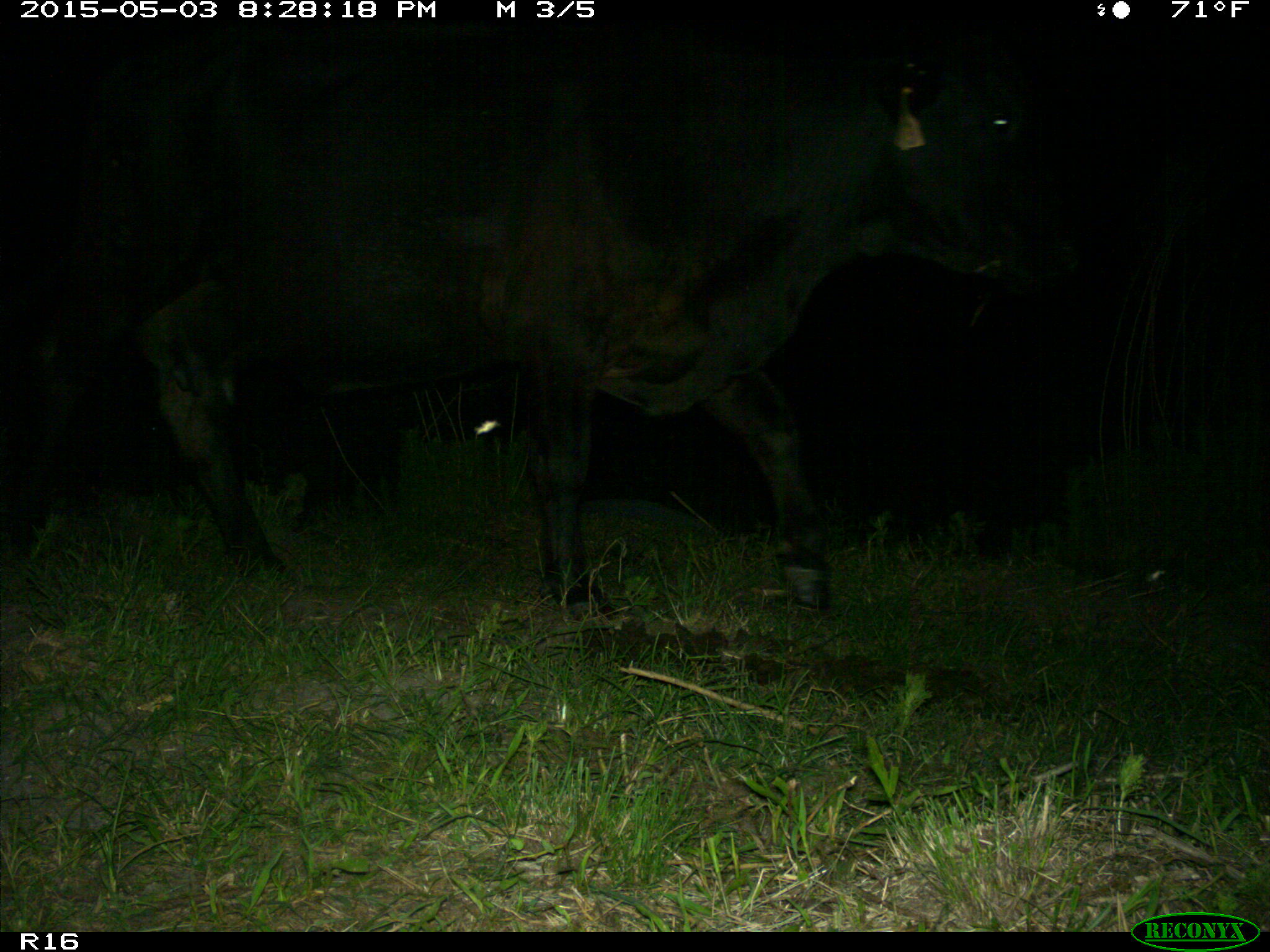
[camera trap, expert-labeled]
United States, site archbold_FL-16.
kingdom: Animalia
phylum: Chordata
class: Mammalia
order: Artiodactyla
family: Bovidae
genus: Bos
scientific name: Bos taurus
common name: domestic cow